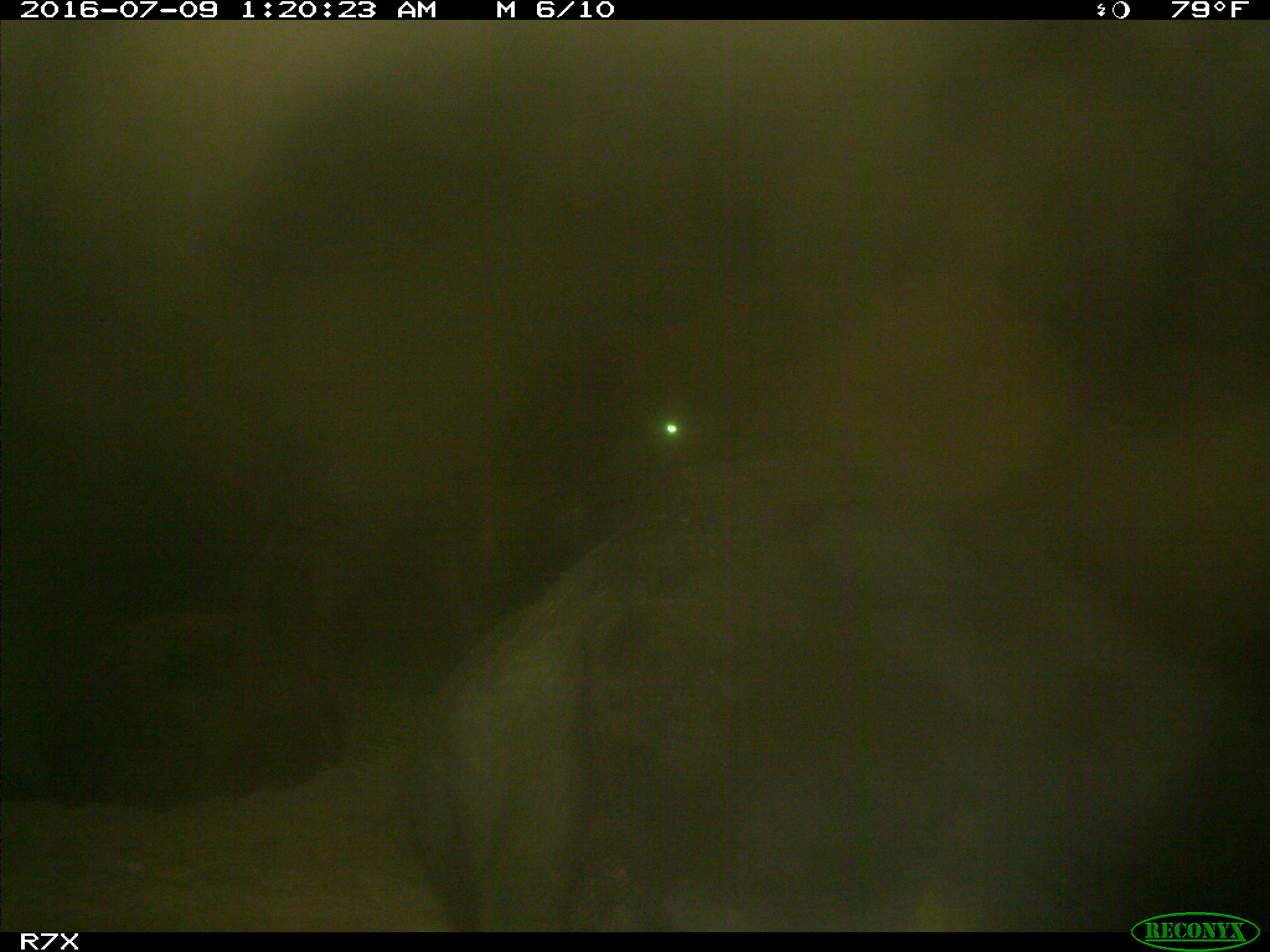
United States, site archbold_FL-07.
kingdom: Animalia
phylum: Chordata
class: Mammalia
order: Artiodactyla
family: Bovidae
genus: Bos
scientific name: Bos taurus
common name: domestic cow